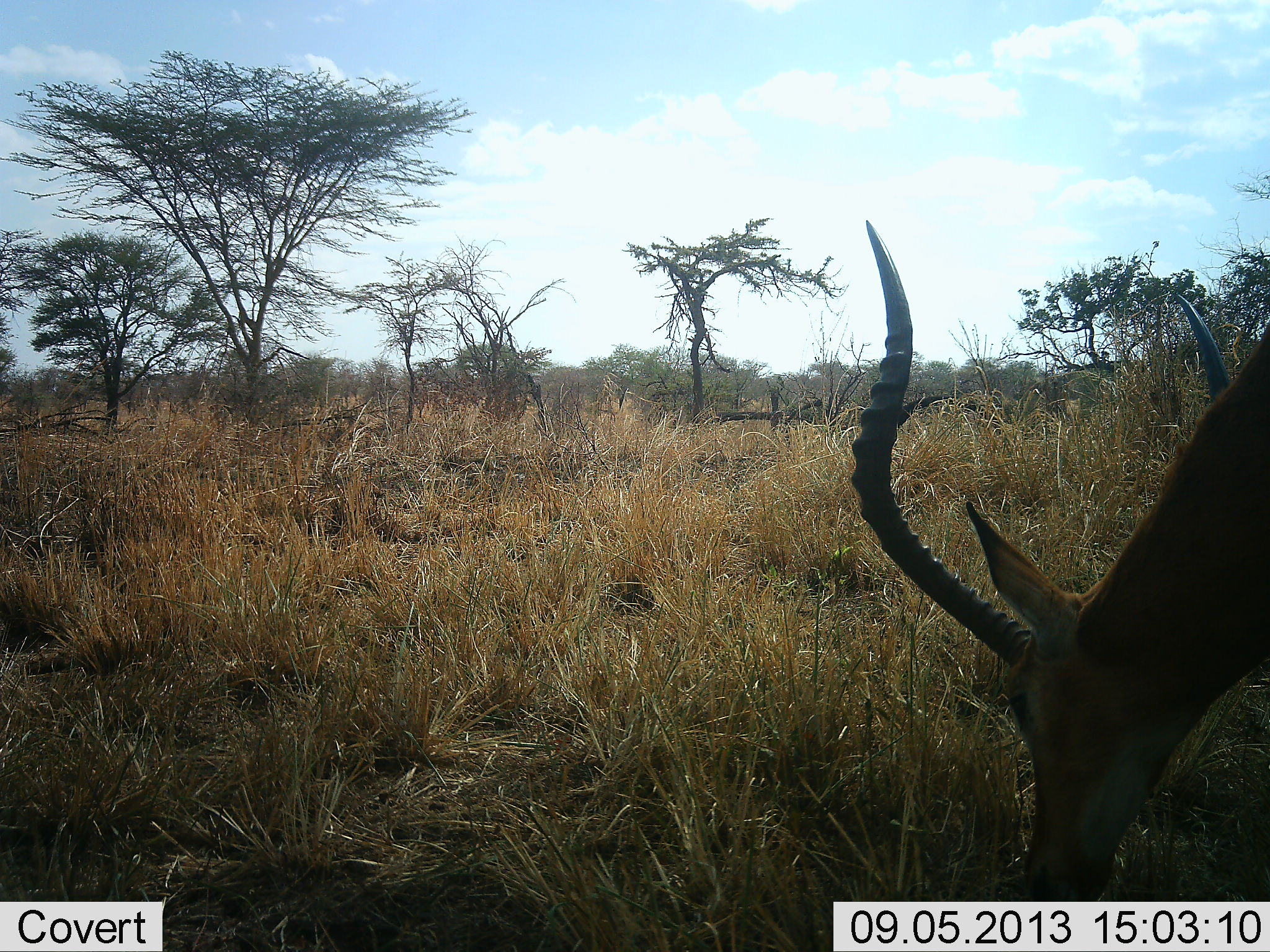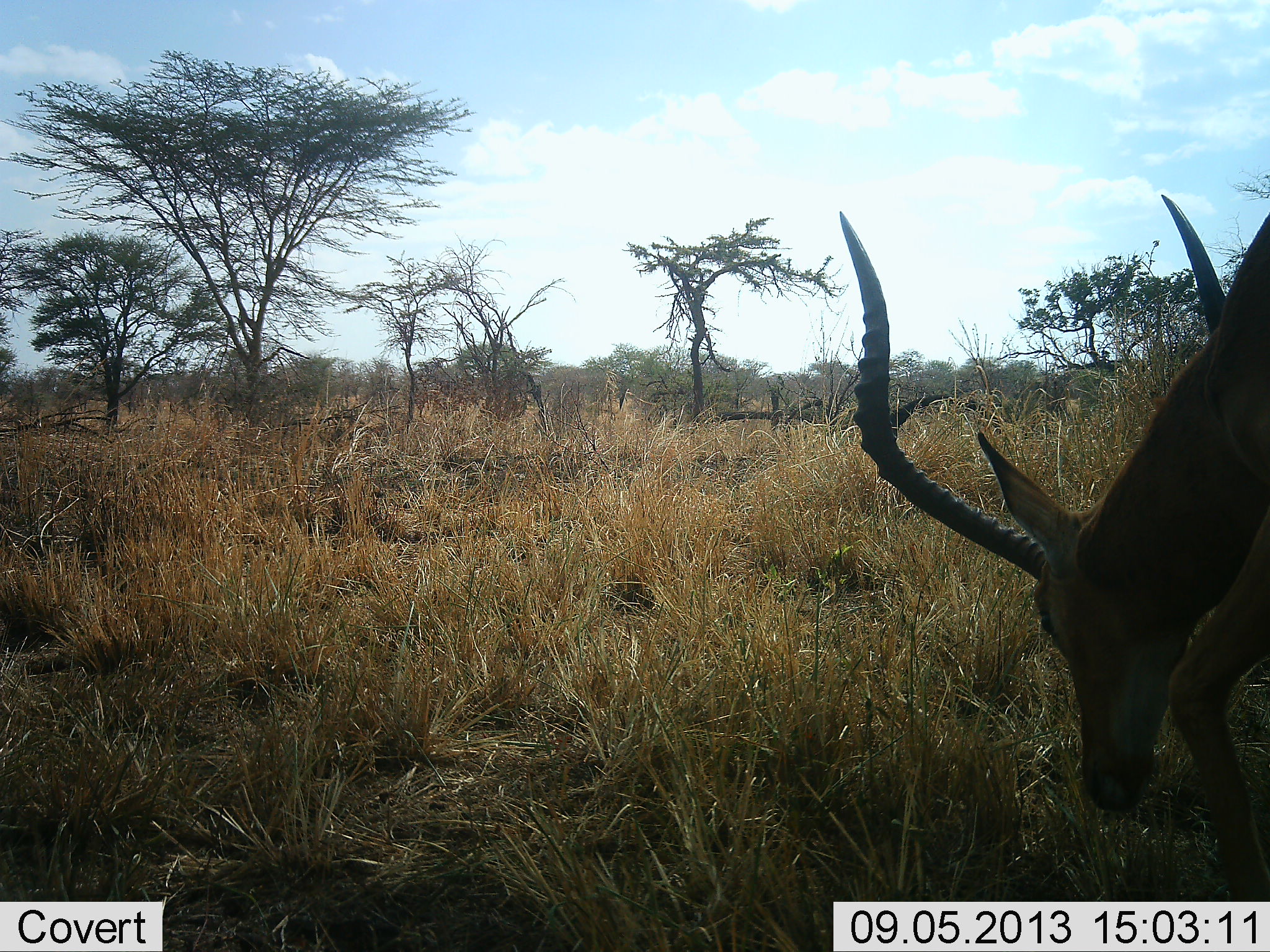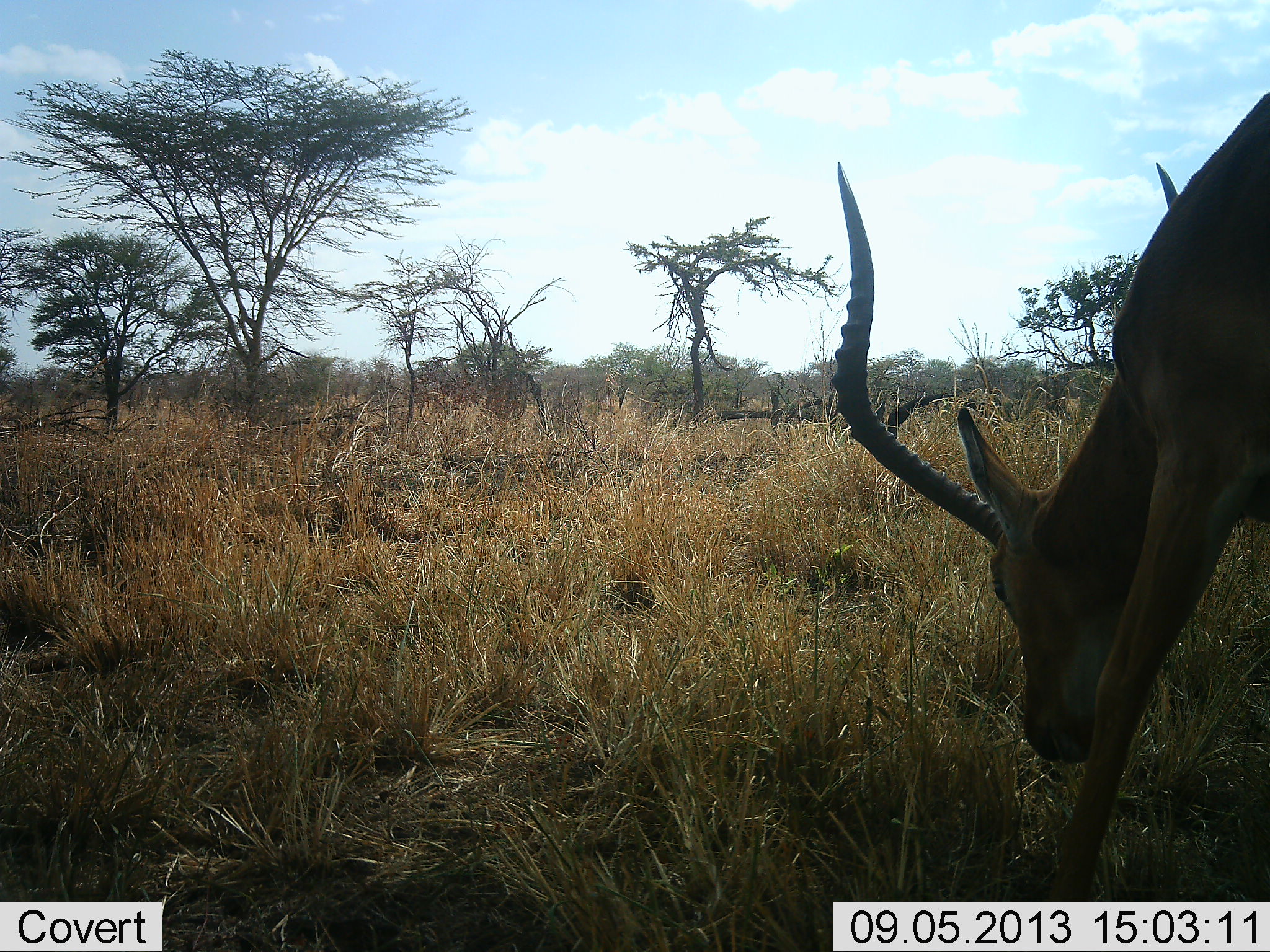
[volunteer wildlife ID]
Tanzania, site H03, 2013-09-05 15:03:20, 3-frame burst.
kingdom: Animalia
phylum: Chordata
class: Mammalia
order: Artiodactyla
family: Bovidae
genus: Aepyceros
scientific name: Aepyceros melampus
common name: impala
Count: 1.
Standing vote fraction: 21%.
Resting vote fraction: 0%.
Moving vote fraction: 4%.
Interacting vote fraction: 0%.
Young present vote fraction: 0%.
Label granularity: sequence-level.